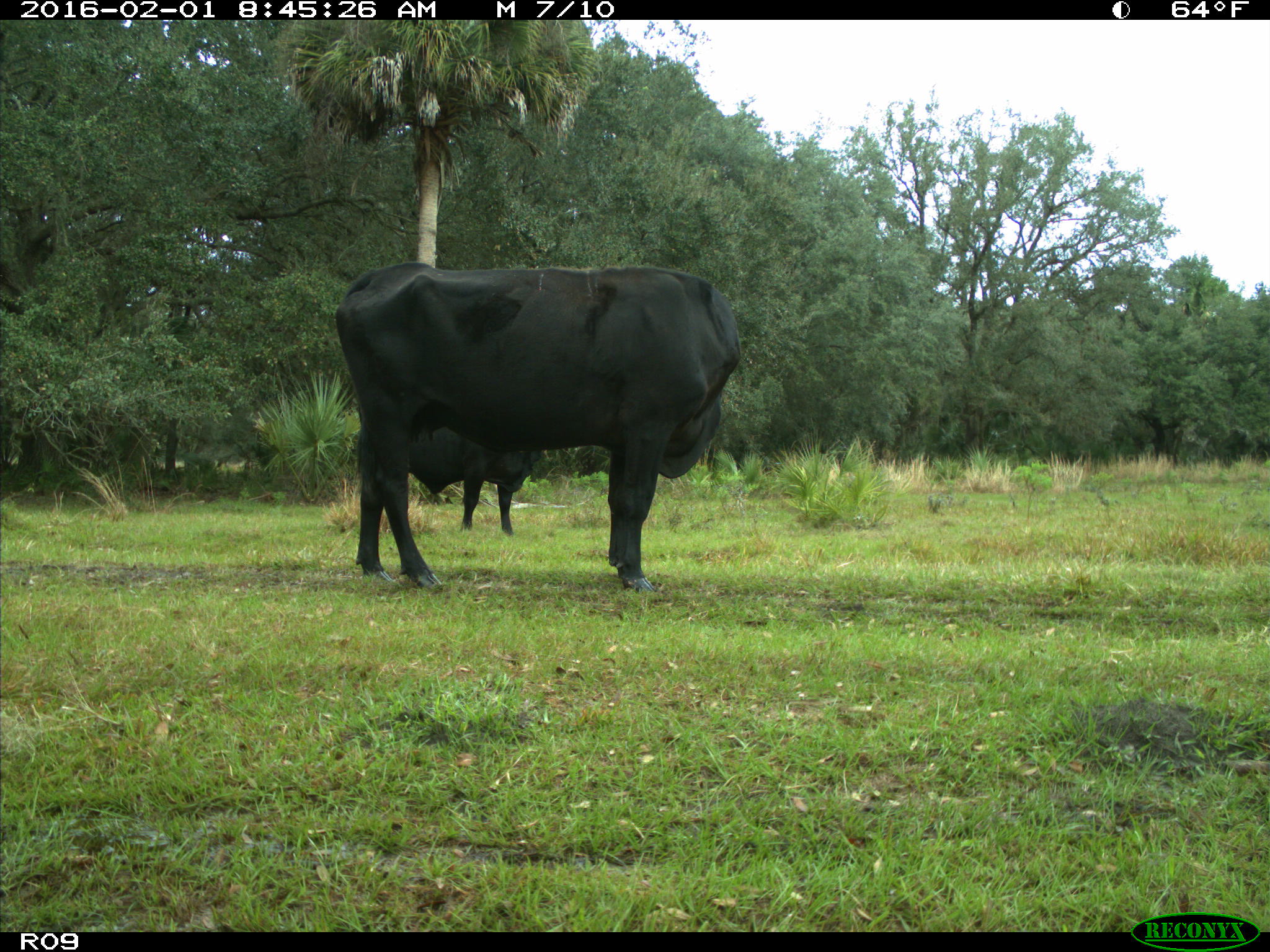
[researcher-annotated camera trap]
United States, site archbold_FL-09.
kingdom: Animalia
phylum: Chordata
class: Mammalia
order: Artiodactyla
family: Bovidae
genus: Bos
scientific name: Bos taurus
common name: domestic cow